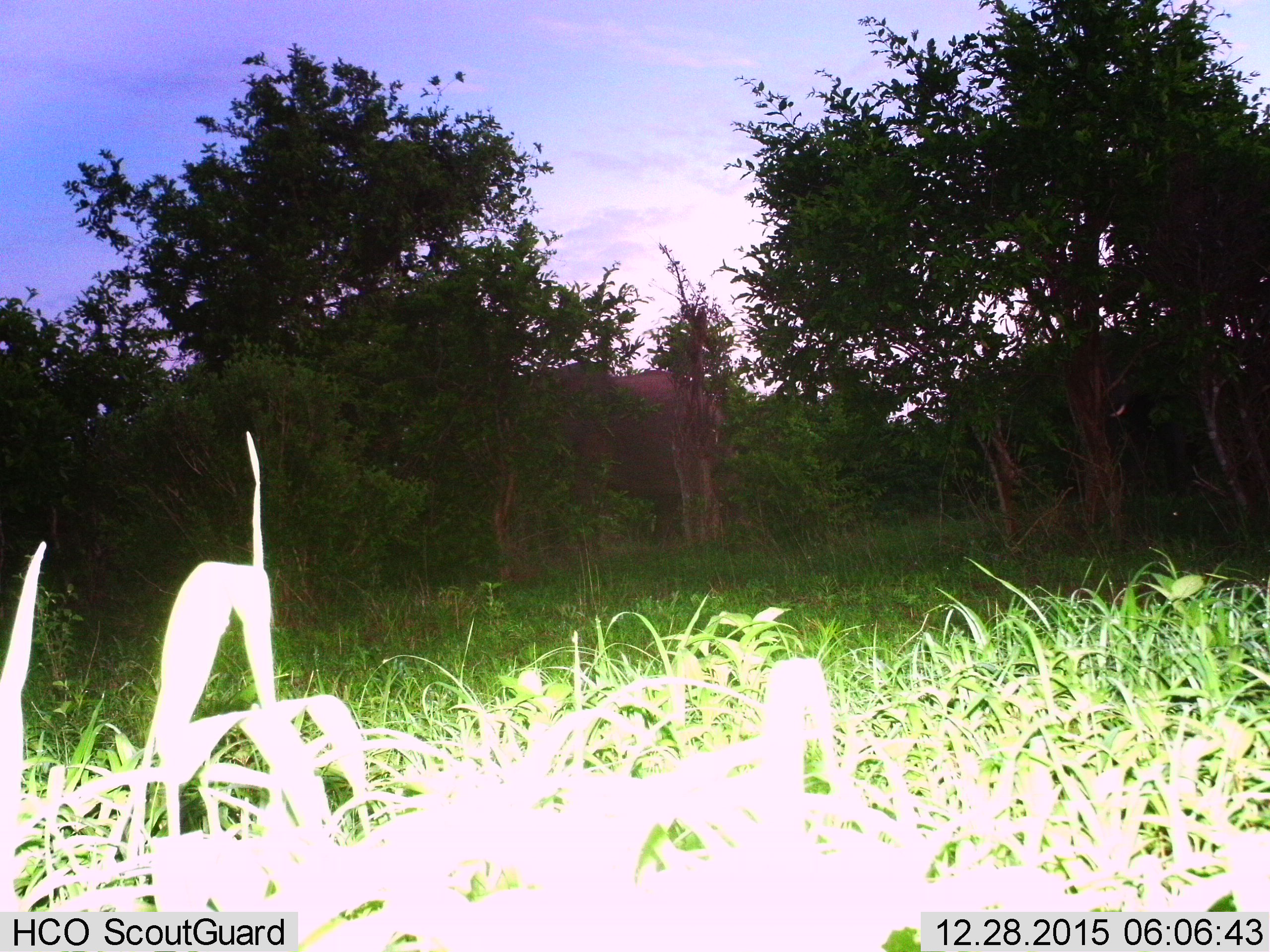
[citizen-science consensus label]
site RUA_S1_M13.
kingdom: Animalia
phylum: Chordata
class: Mammalia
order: Proboscidea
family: Elephantidae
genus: Loxodonta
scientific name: Loxodonta africana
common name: african bush elephant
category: elephant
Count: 1.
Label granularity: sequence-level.